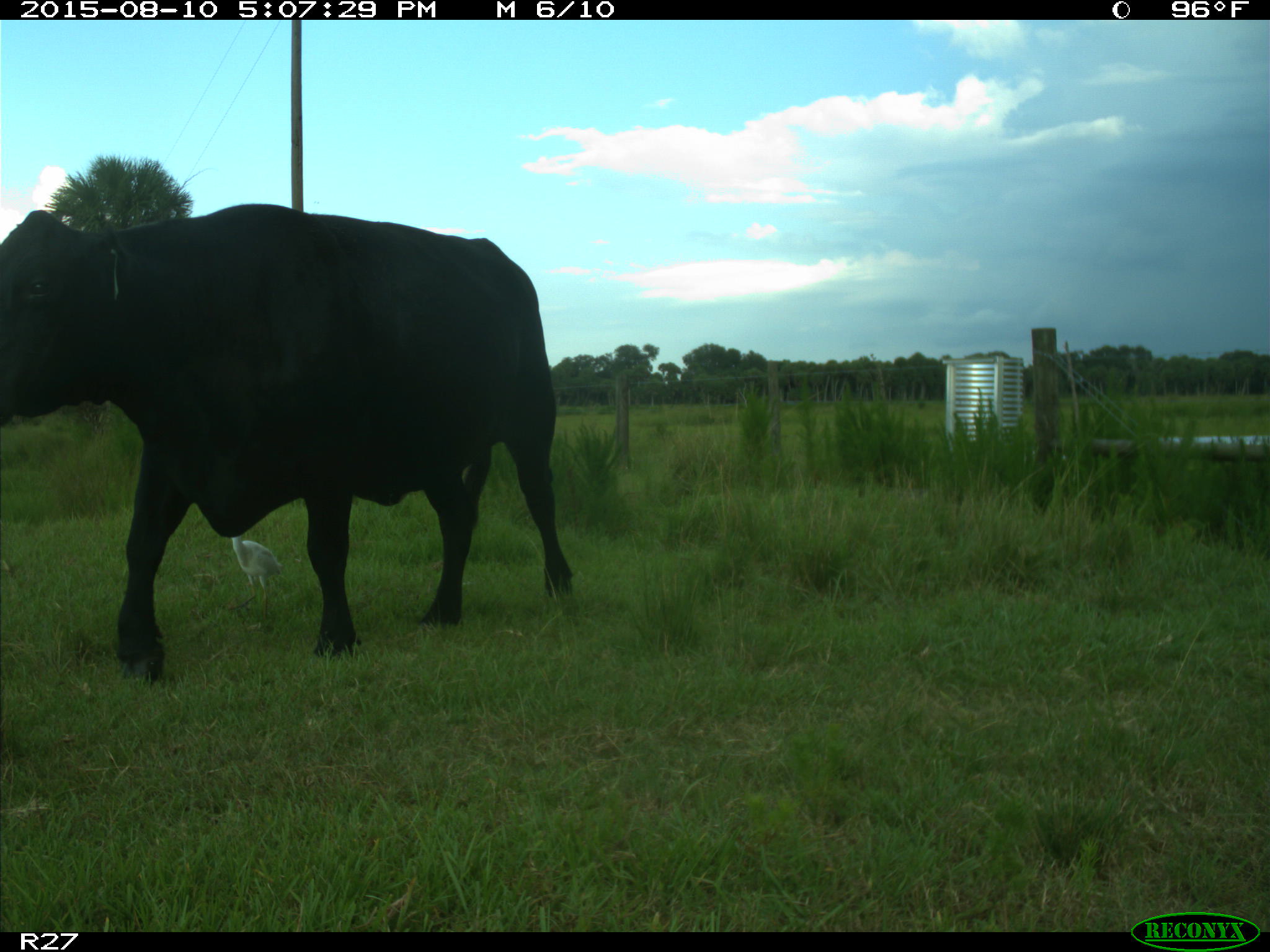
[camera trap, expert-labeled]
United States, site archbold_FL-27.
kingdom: Animalia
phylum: Chordata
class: Mammalia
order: Artiodactyla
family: Bovidae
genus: Bos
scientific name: Bos taurus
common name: domestic cow